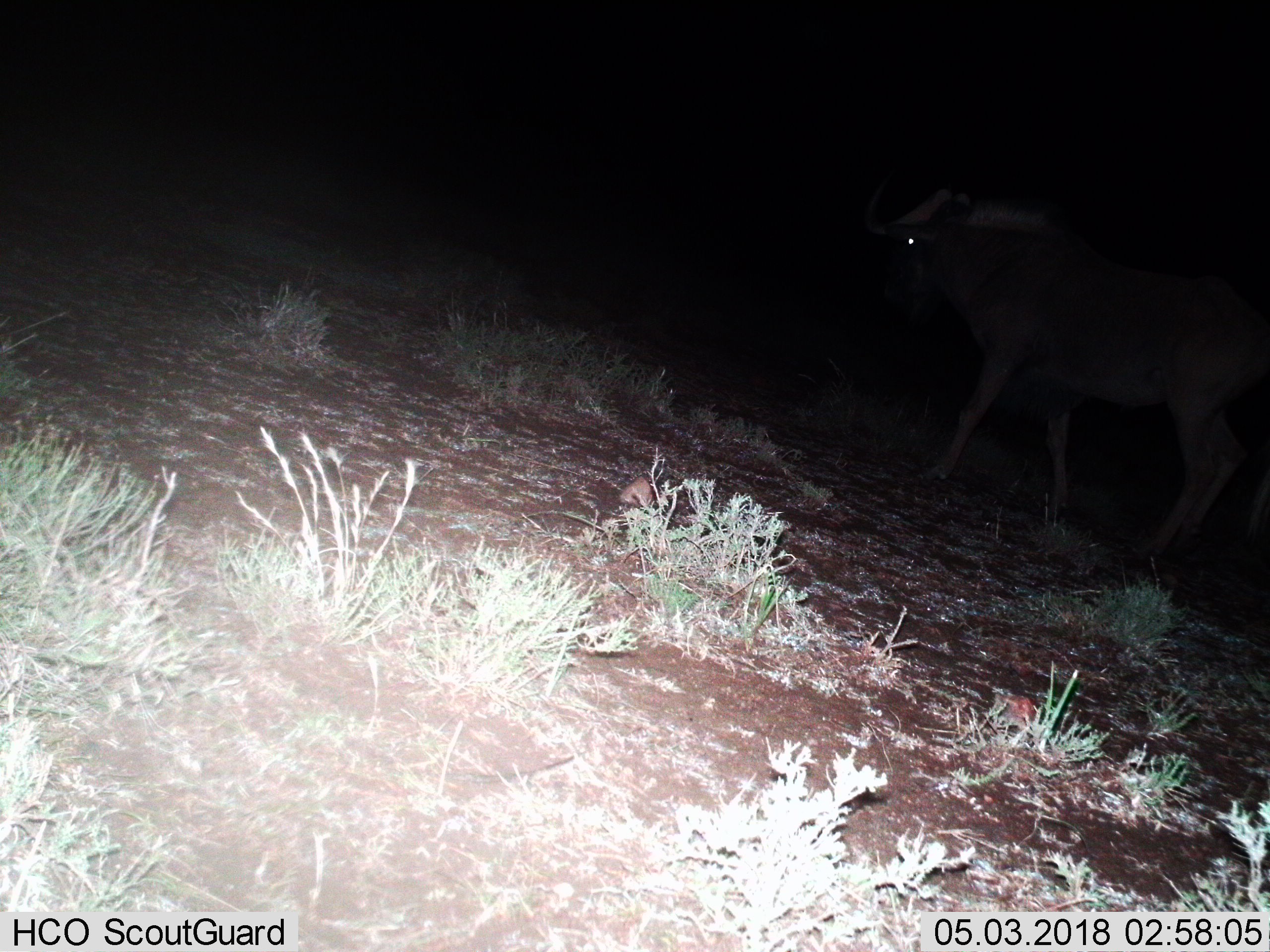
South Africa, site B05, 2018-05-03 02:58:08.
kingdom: Animalia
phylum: Chordata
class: Mammalia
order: Artiodactyla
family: Bovidae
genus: Connochaetes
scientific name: Connochaetes gnou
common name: black wildebeest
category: wildebeestblack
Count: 1.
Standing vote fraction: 50%.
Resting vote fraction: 0%.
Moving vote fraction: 50%.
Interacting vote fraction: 0%.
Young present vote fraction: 0%.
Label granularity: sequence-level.